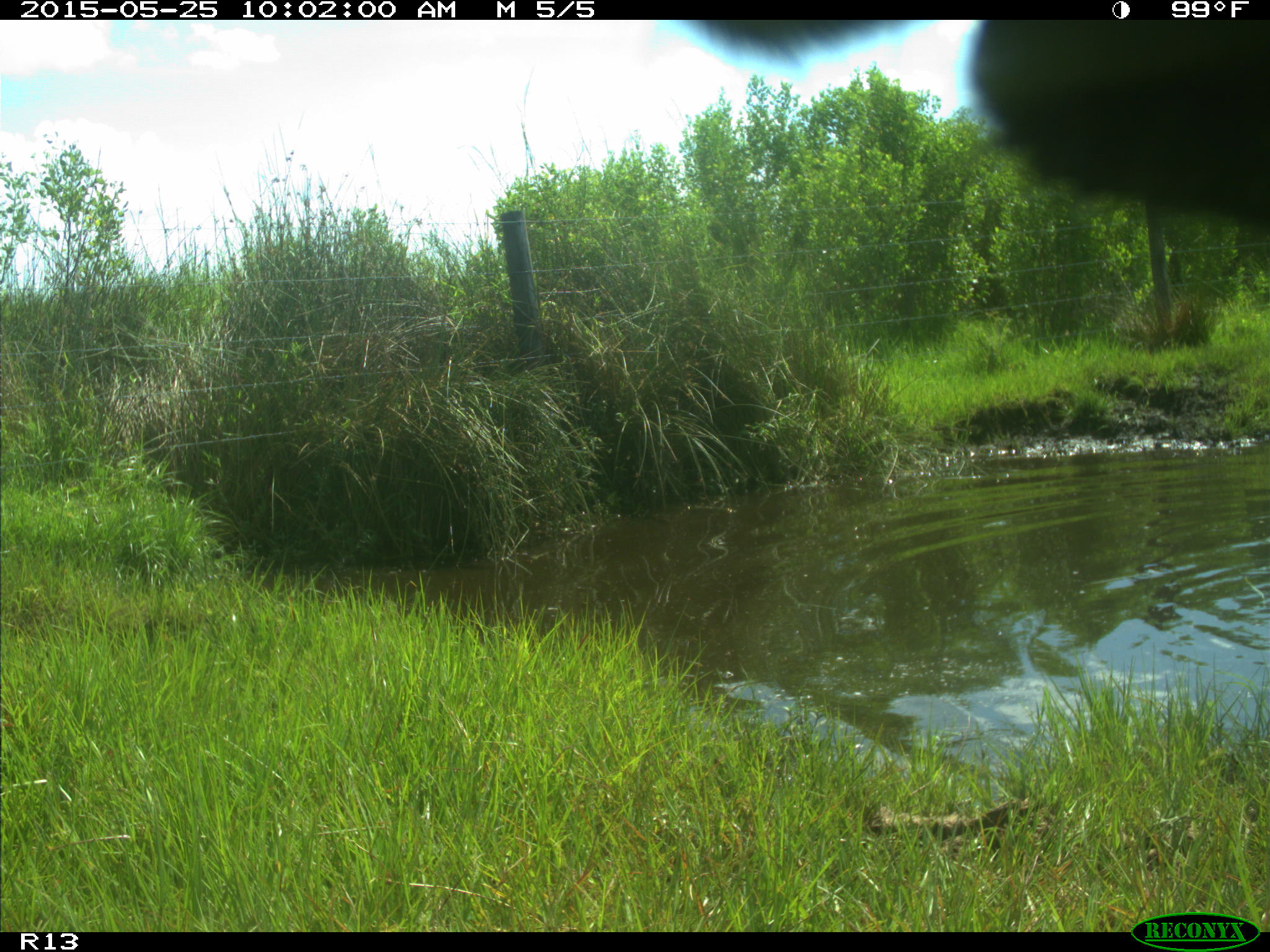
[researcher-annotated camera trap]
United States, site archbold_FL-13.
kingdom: Animalia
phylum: Chordata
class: Mammalia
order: Artiodactyla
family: Bovidae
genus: Bos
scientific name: Bos taurus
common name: domestic cow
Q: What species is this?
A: Bos taurus (domestic cow).